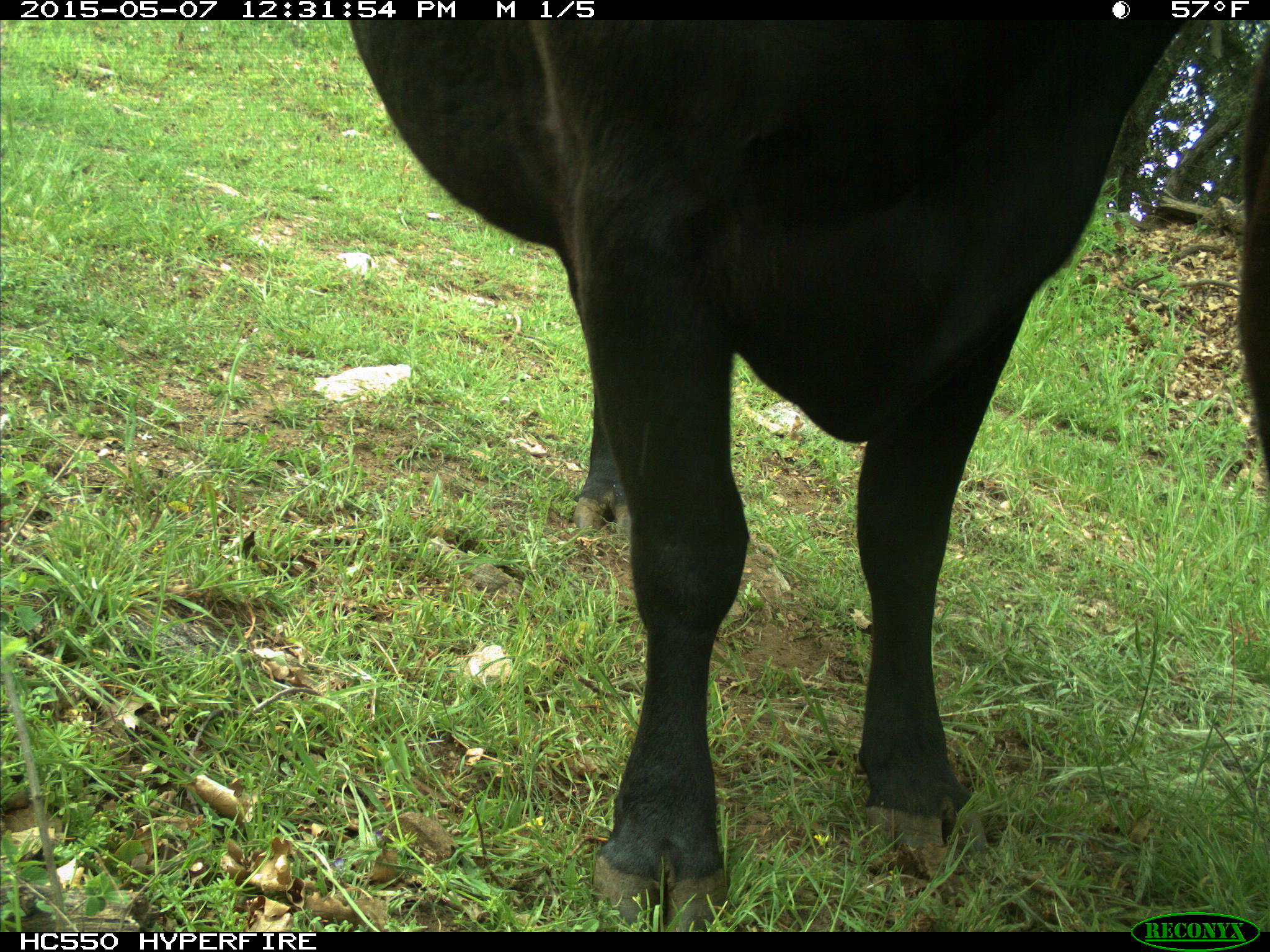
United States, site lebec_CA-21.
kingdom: Animalia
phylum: Chordata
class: Mammalia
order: Artiodactyla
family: Bovidae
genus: Bos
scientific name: Bos taurus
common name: domestic cow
Bos taurus (domestic cow).